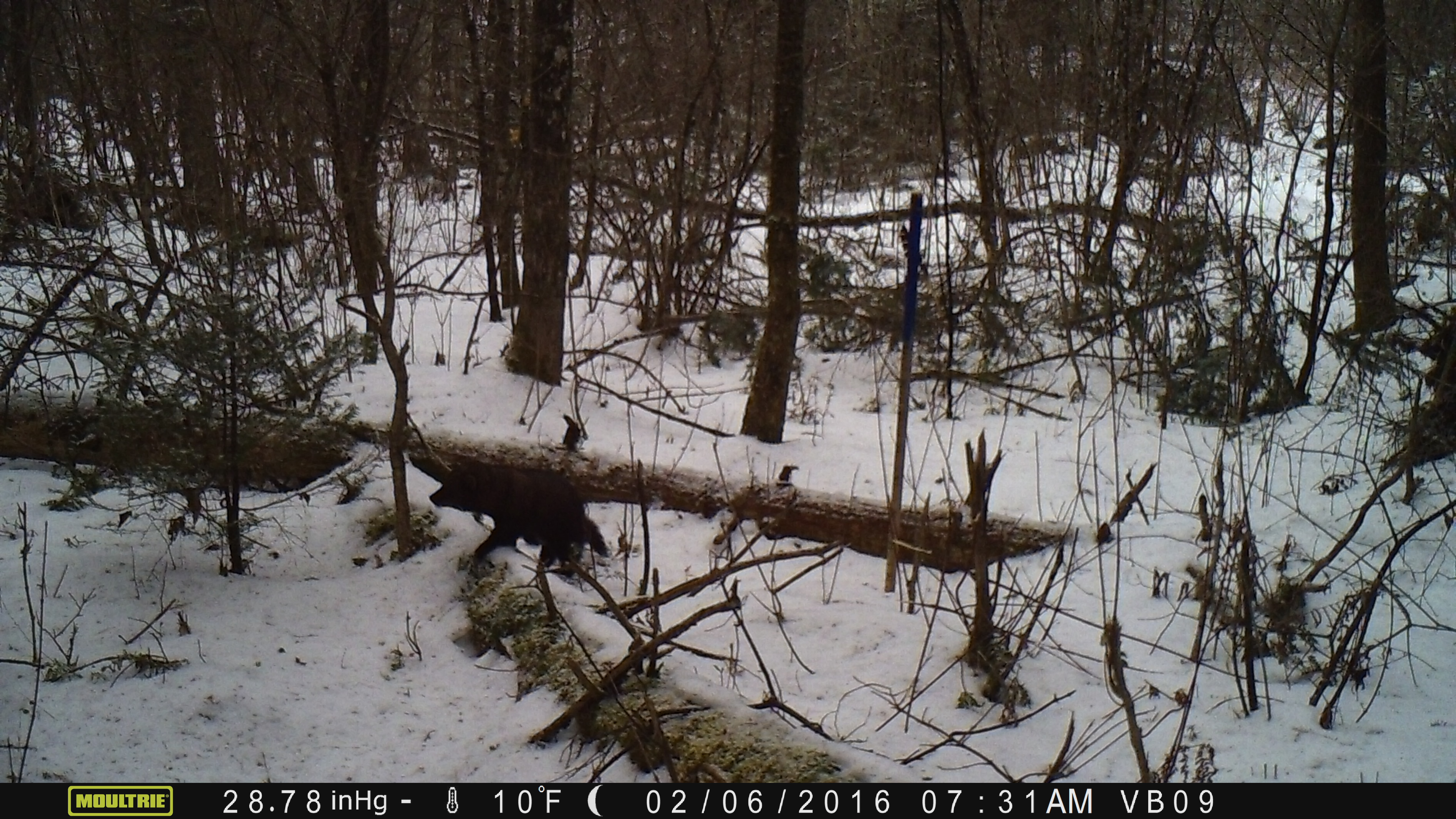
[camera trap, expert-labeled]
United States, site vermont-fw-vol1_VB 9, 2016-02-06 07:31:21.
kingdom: Animalia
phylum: Chordata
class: Mammalia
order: Carnivora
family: Mustelidae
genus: Pekania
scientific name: Pekania pennanti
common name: fisher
Fisher (Pekania pennanti).